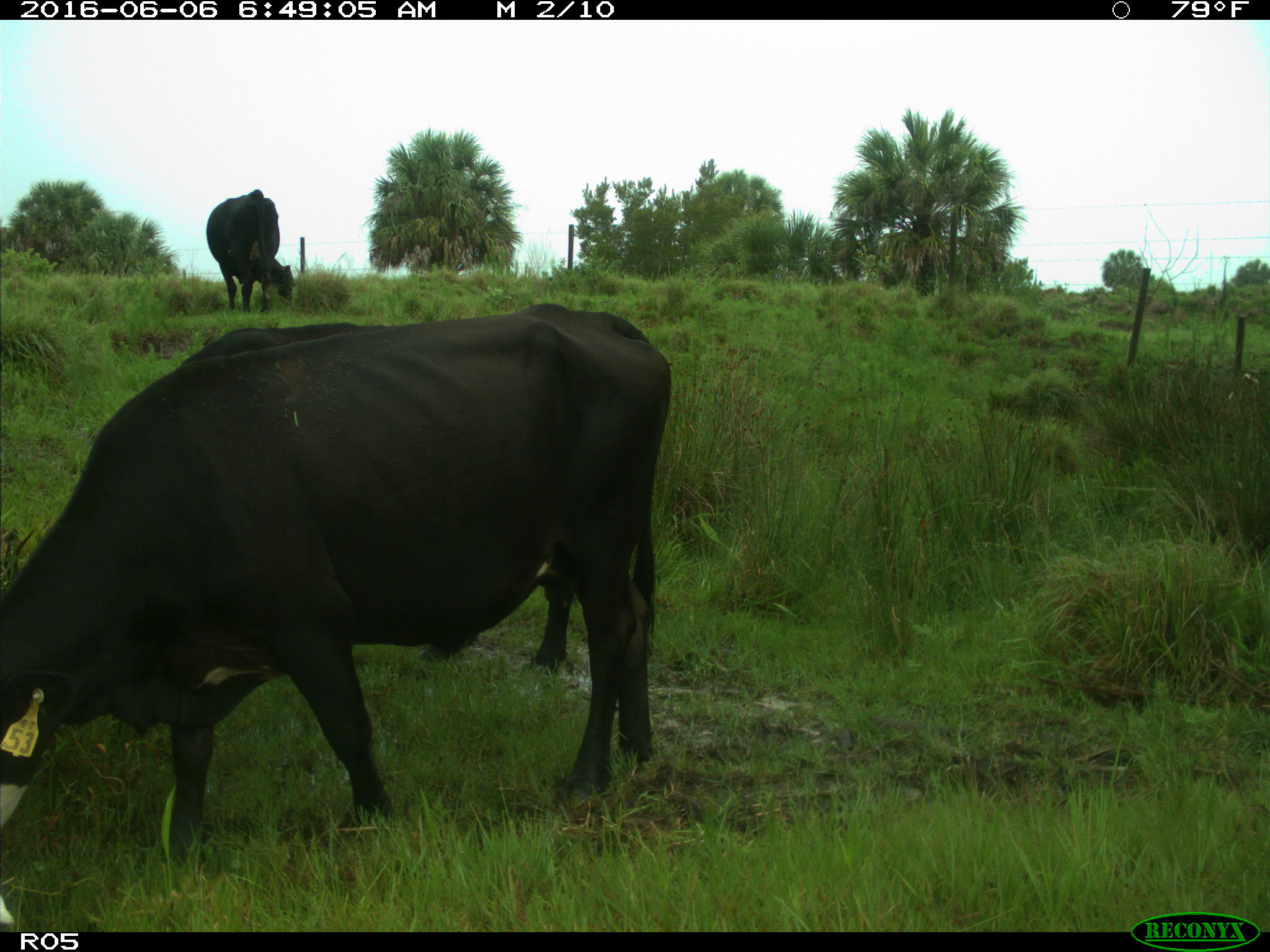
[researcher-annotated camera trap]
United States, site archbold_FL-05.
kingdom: Animalia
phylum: Chordata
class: Mammalia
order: Artiodactyla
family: Bovidae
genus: Bos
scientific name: Bos taurus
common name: domestic cow